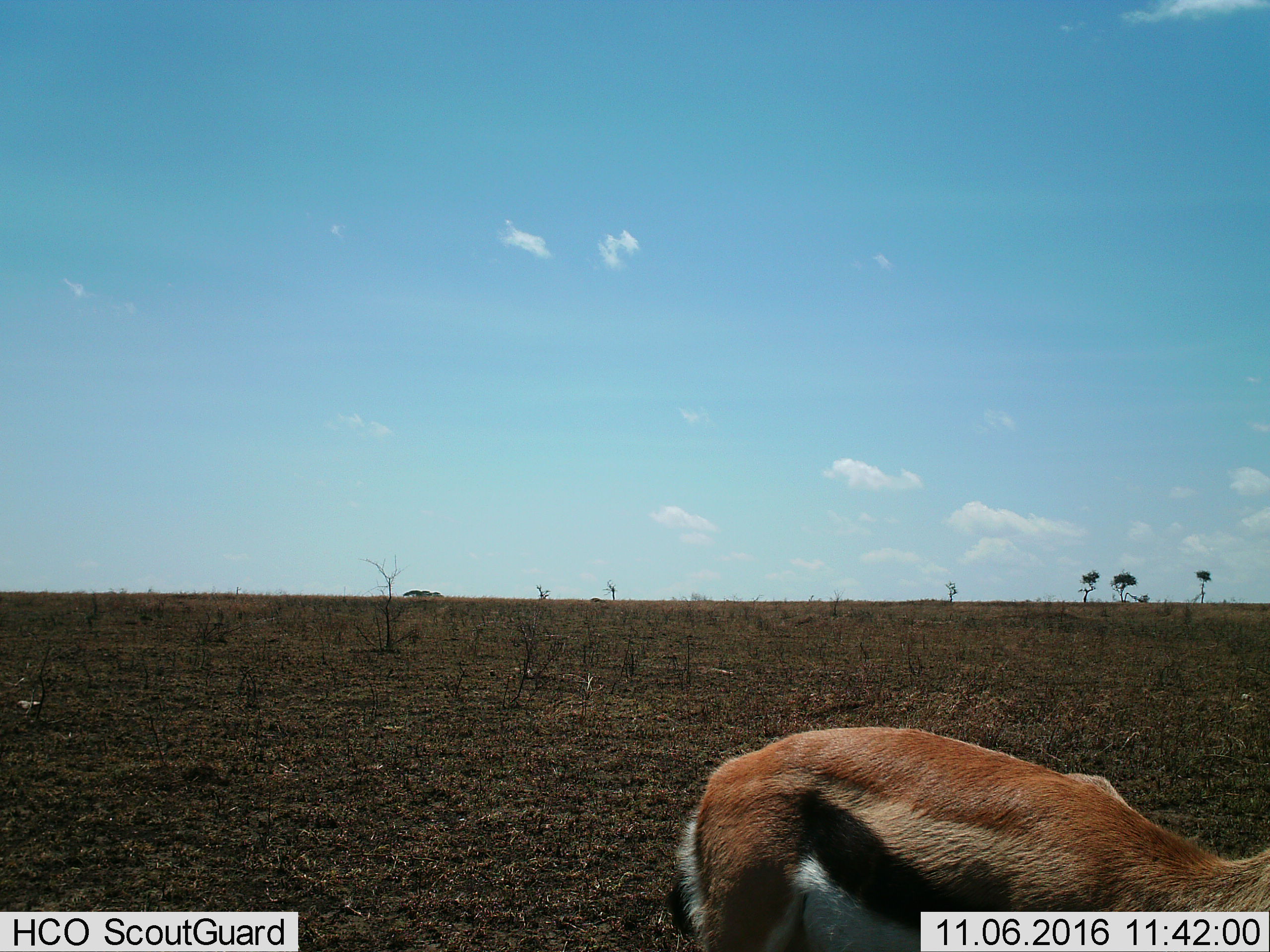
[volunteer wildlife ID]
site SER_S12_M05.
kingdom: Animalia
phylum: Chordata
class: Mammalia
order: Artiodactyla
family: Bovidae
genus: Eudorcas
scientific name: Eudorcas thomsonii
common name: thomson's gazelle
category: gazellethomsons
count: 1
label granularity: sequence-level